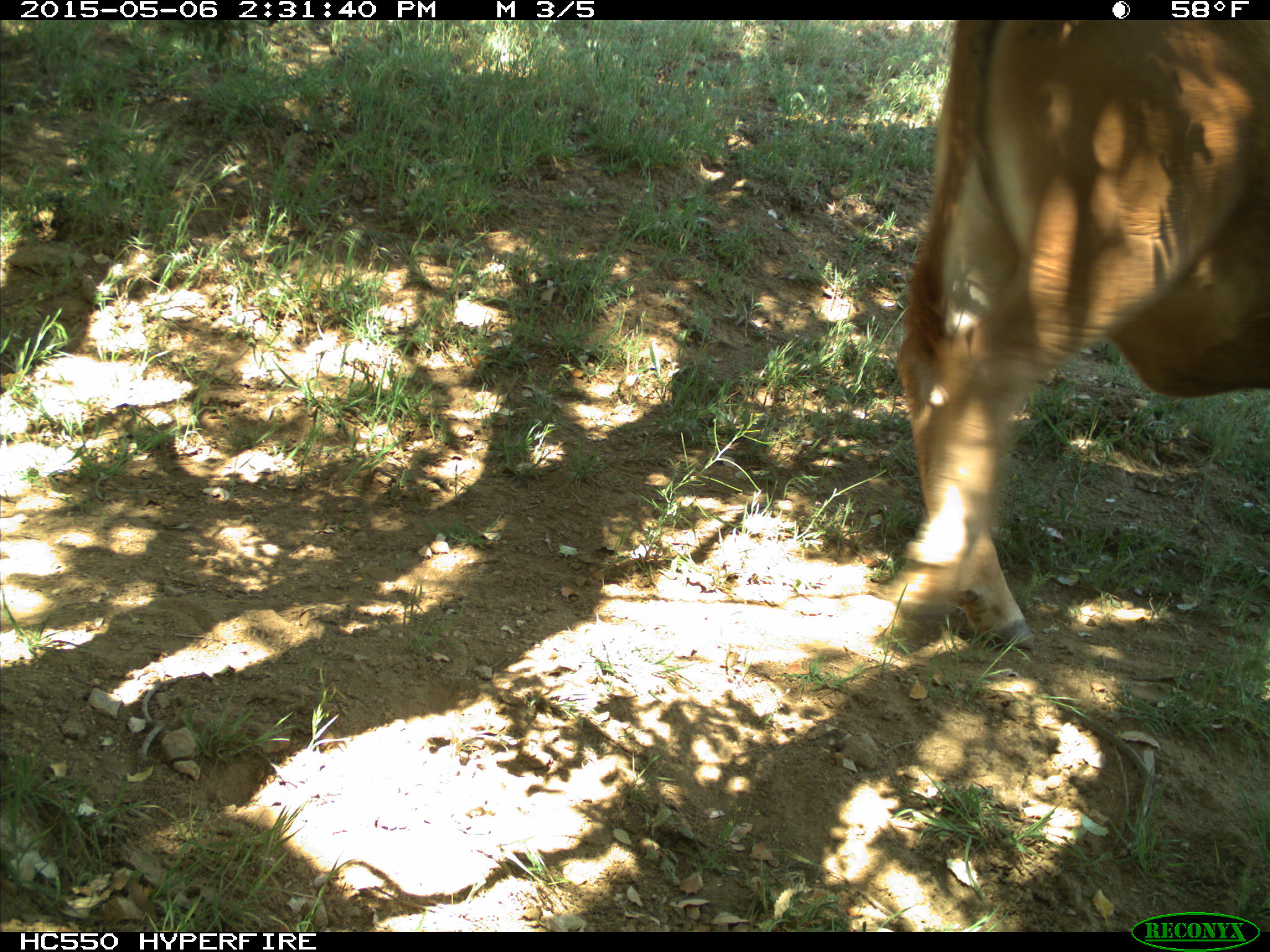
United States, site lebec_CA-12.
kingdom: Animalia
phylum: Chordata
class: Mammalia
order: Artiodactyla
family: Bovidae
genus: Bos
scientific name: Bos taurus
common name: domestic cow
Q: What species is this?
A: Bos taurus (domestic cow).